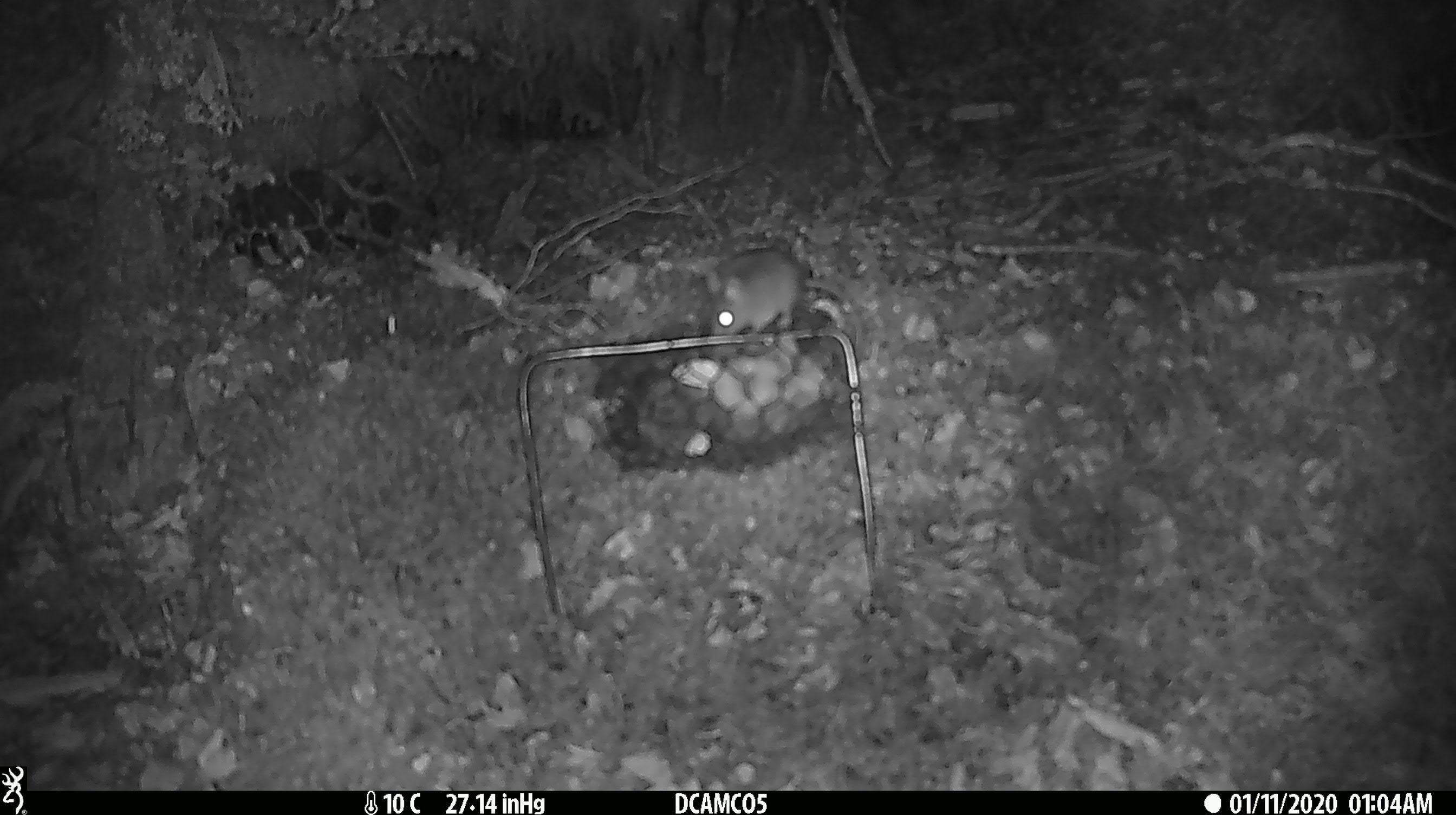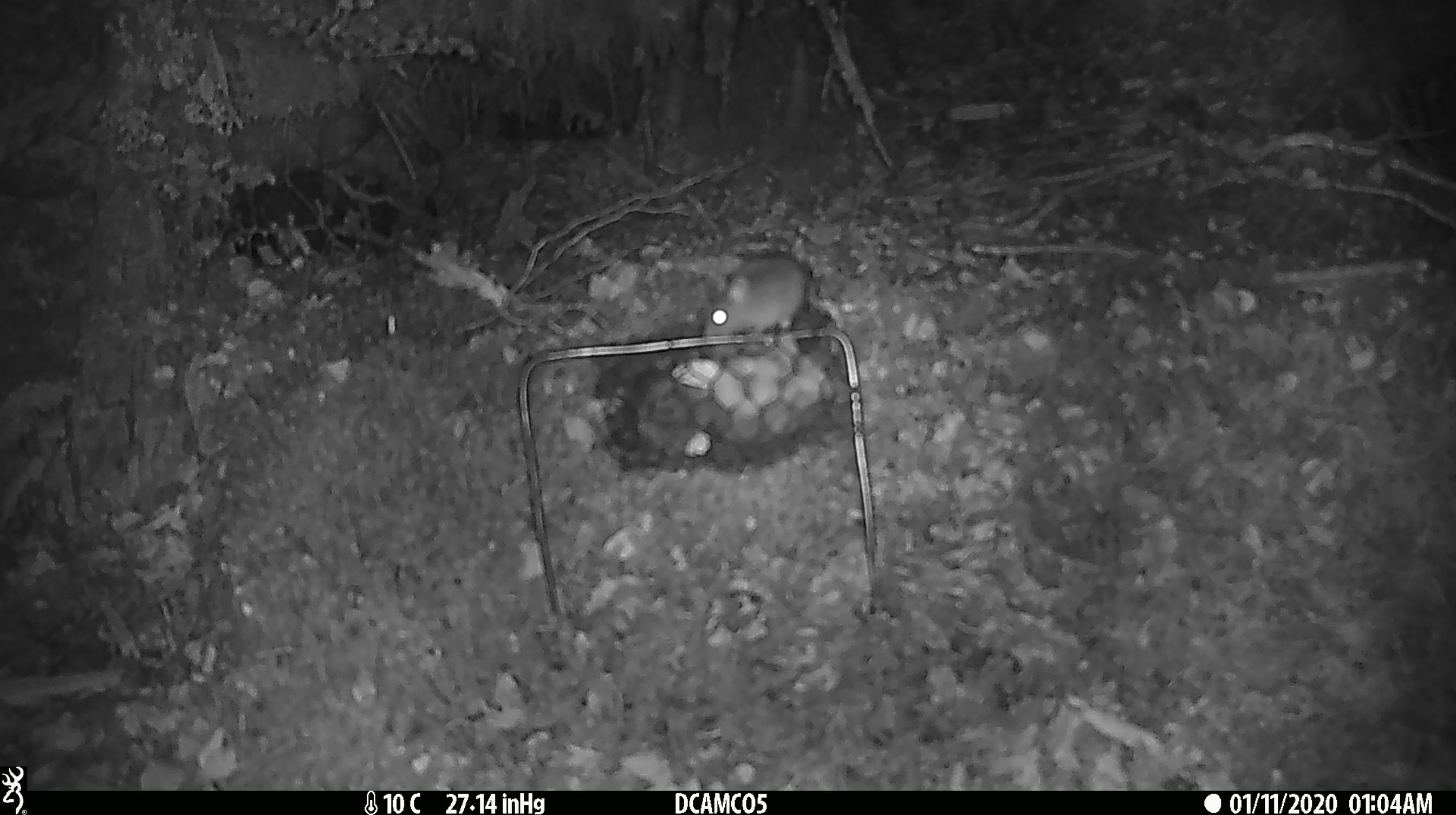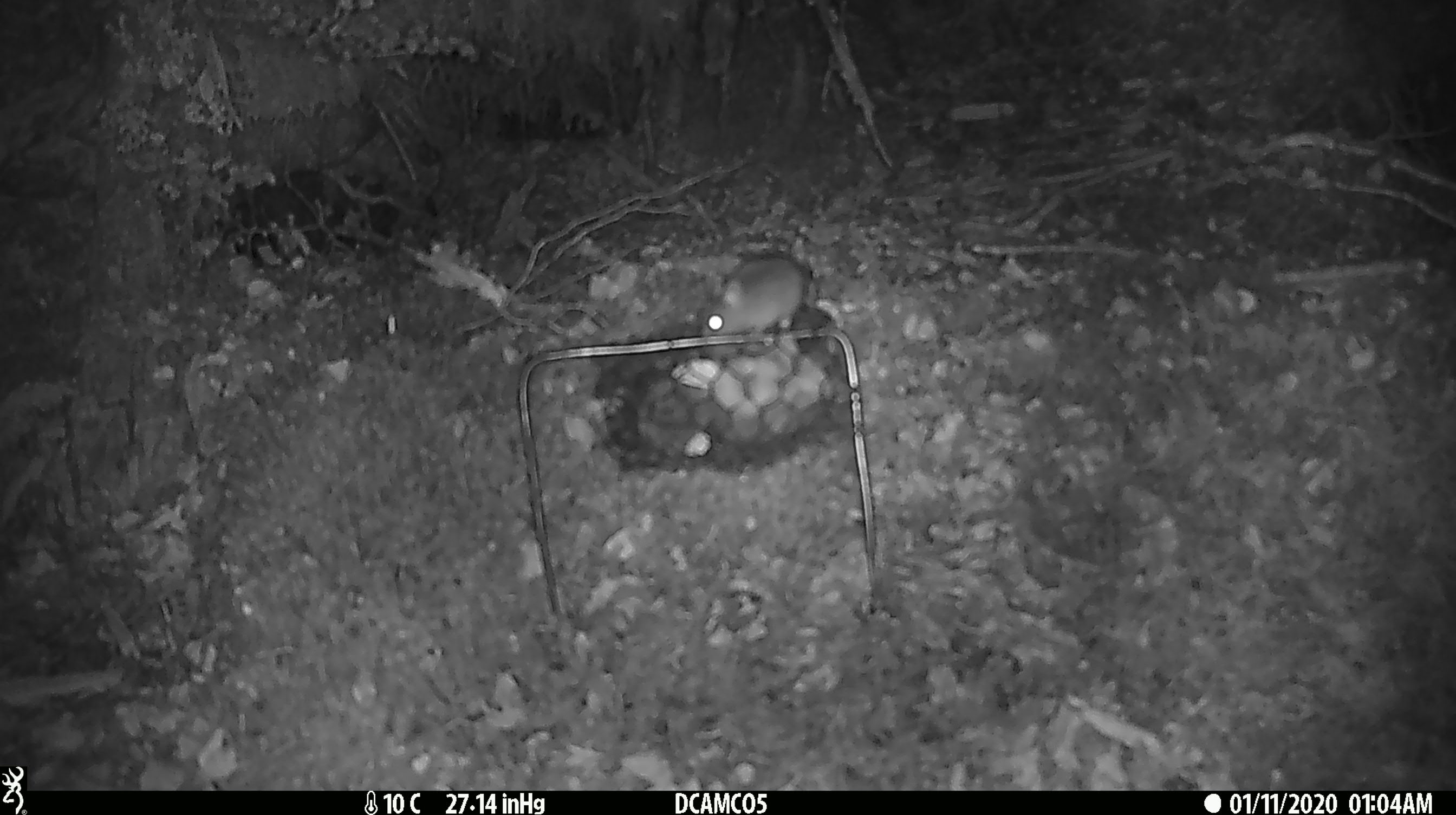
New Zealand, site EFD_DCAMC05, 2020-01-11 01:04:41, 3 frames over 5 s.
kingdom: Animalia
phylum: Chordata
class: Mammalia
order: Rodentia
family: Muridae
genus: Mus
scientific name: Mus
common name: mouse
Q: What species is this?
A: Mouse (Mus).